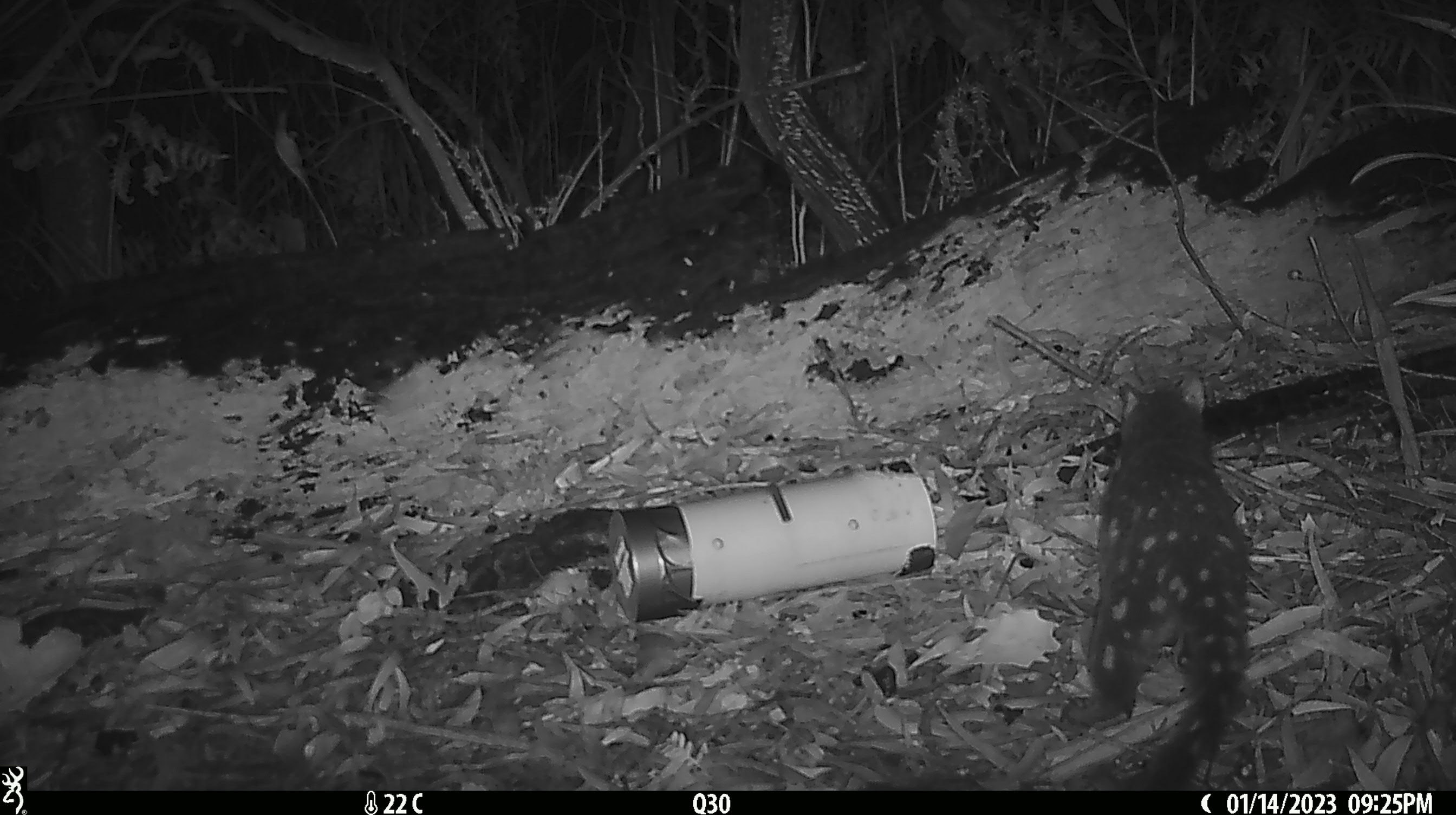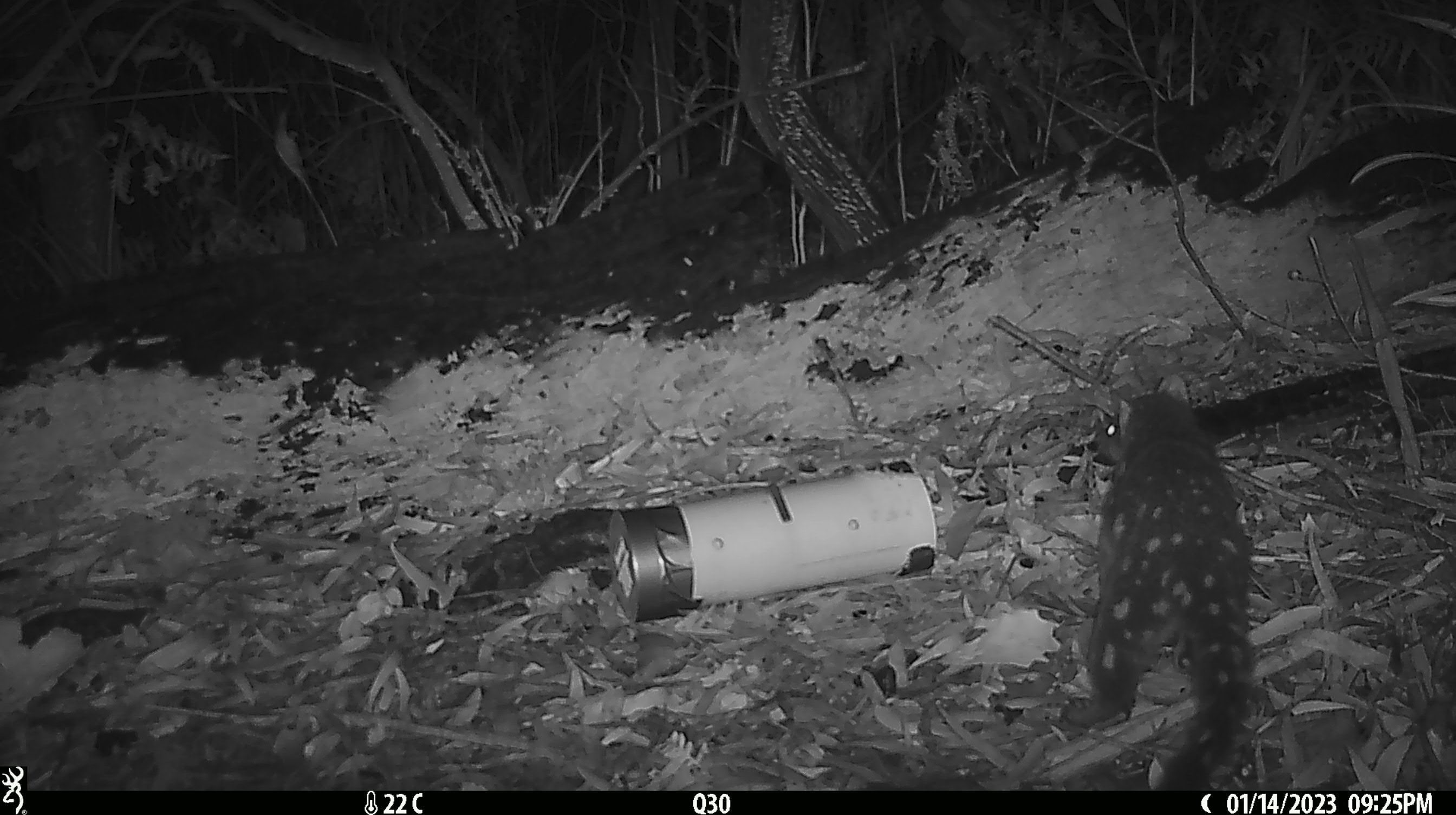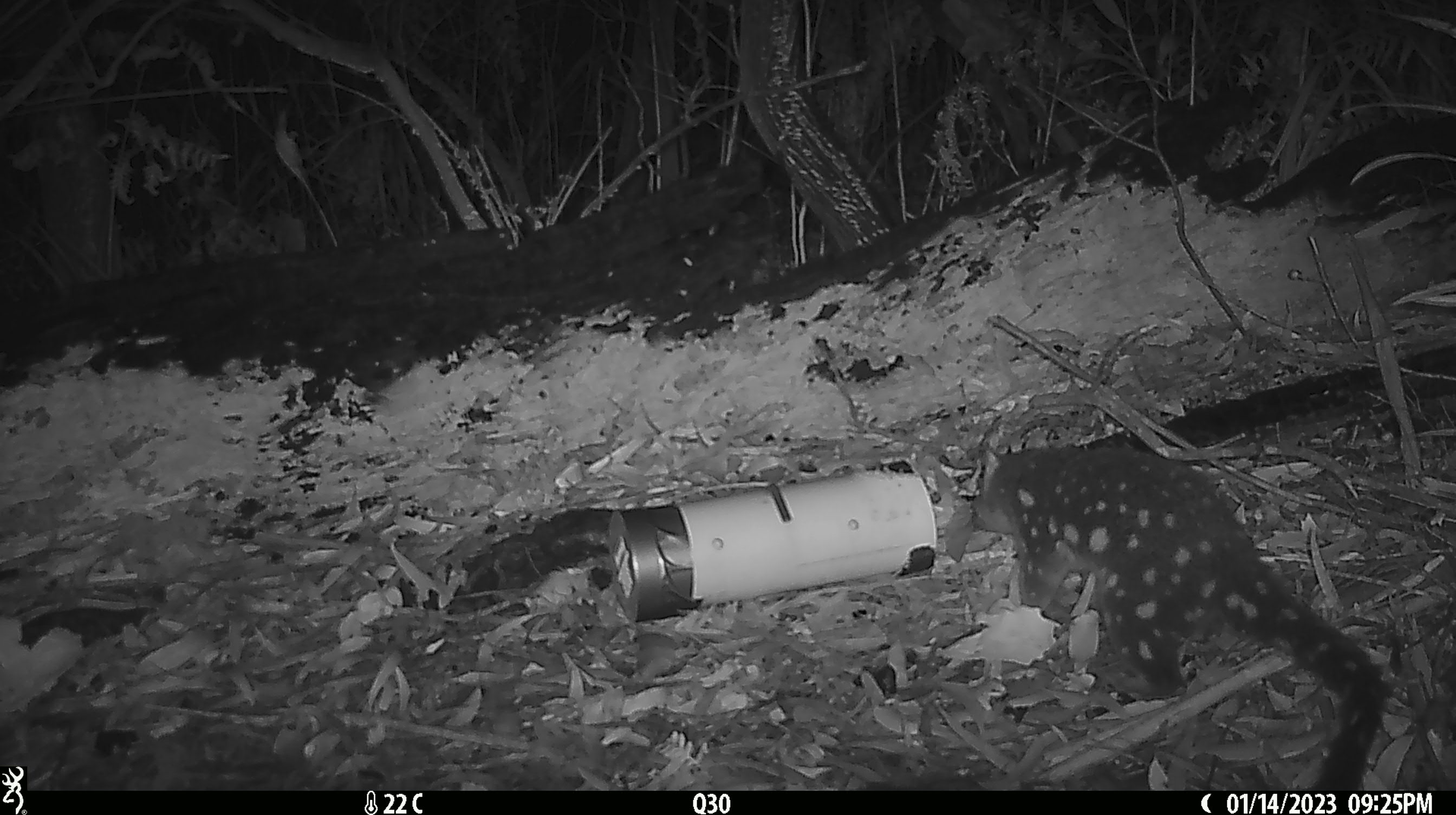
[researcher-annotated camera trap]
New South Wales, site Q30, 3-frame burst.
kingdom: Animalia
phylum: Chordata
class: Mammalia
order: Dasyuromorphia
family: Dasyuridae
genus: Dasyurus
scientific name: Dasyurus maculatus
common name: spotted-tailed quoll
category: quoll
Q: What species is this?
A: Quoll (spotted-tailed quoll) (Dasyurus maculatus).